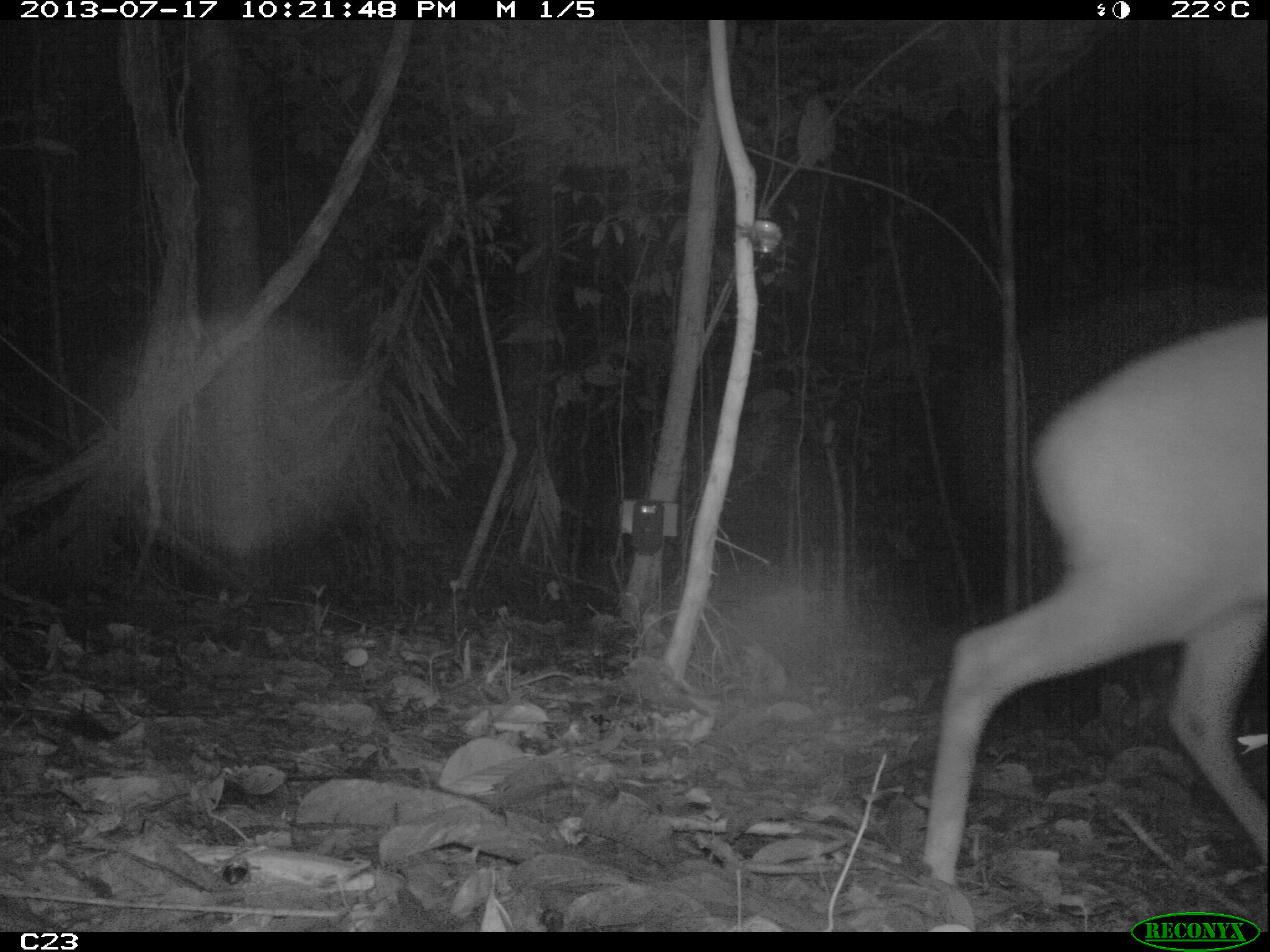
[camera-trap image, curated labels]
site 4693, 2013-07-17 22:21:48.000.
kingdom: Animalia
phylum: Chordata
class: Mammalia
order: Artiodactyla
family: Cervidae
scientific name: Cervidae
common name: deer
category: unknown cervid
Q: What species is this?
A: Unknown cervid (deer) (Cervidae).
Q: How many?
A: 1.